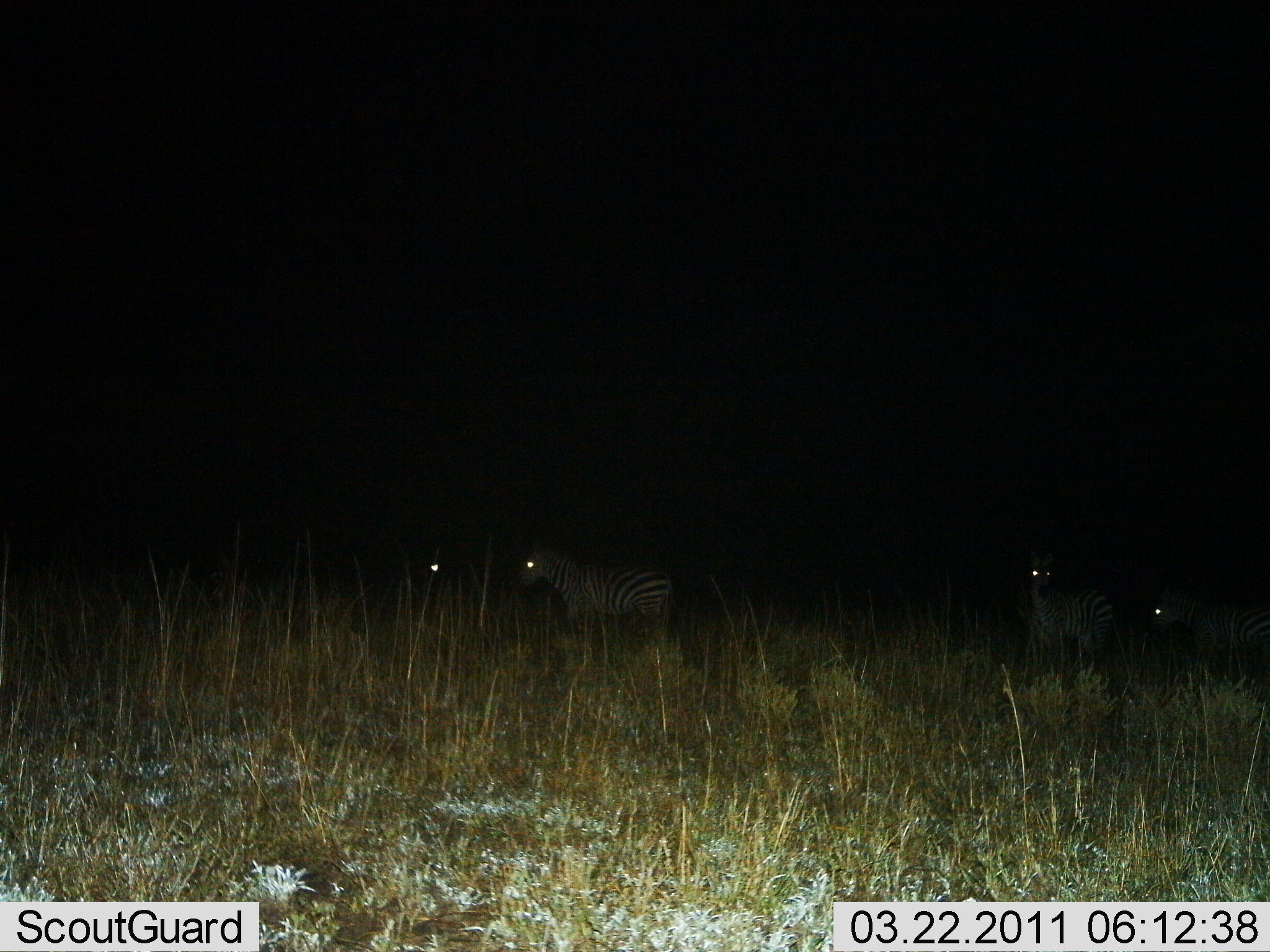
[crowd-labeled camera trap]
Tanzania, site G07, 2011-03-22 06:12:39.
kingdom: Animalia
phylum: Chordata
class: Mammalia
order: Perissodactyla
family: Equidae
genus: Equus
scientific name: Equus quagga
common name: plains zebra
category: zebra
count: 4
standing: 100%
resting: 0%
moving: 0%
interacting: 17%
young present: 0%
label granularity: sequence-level